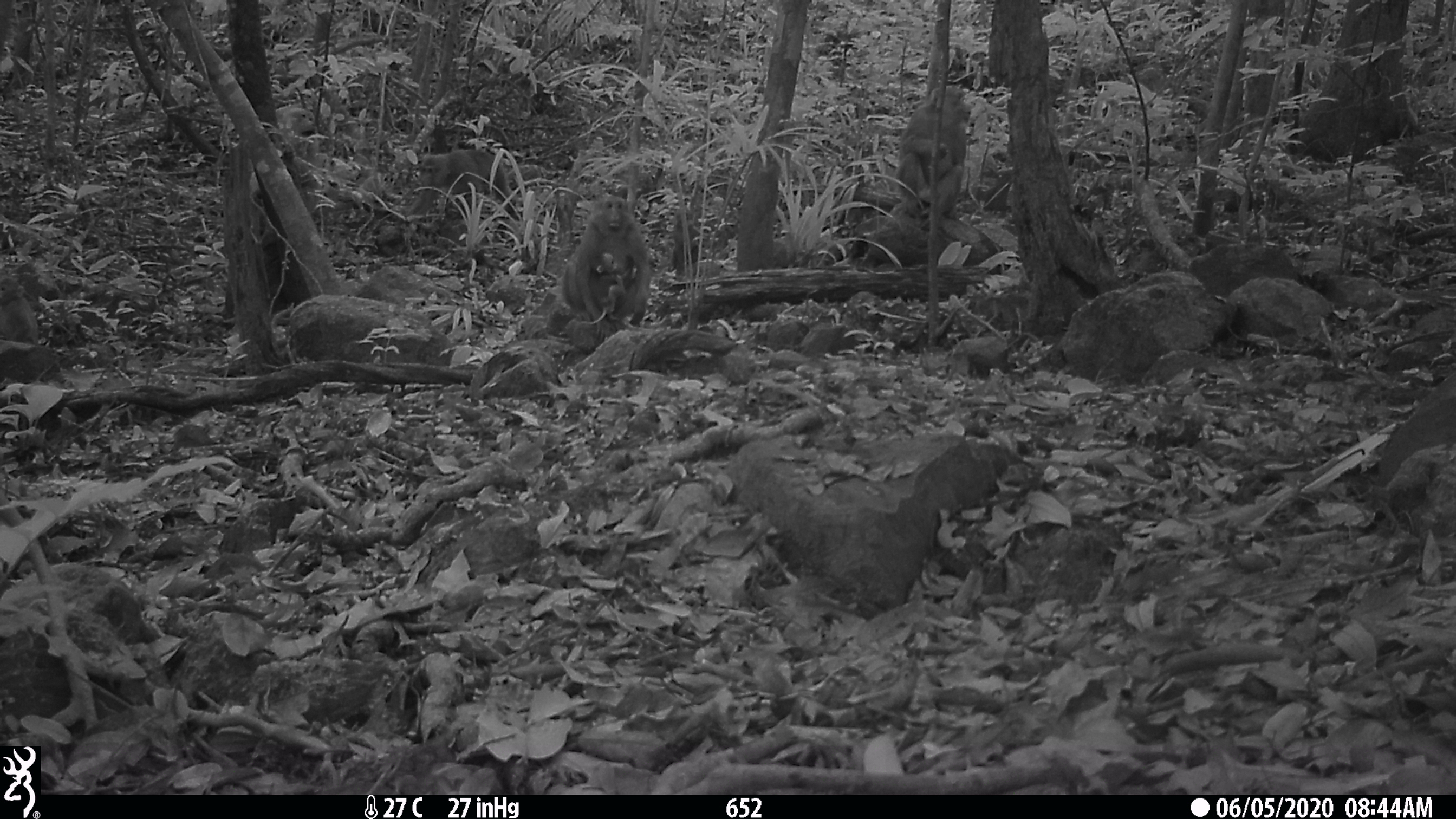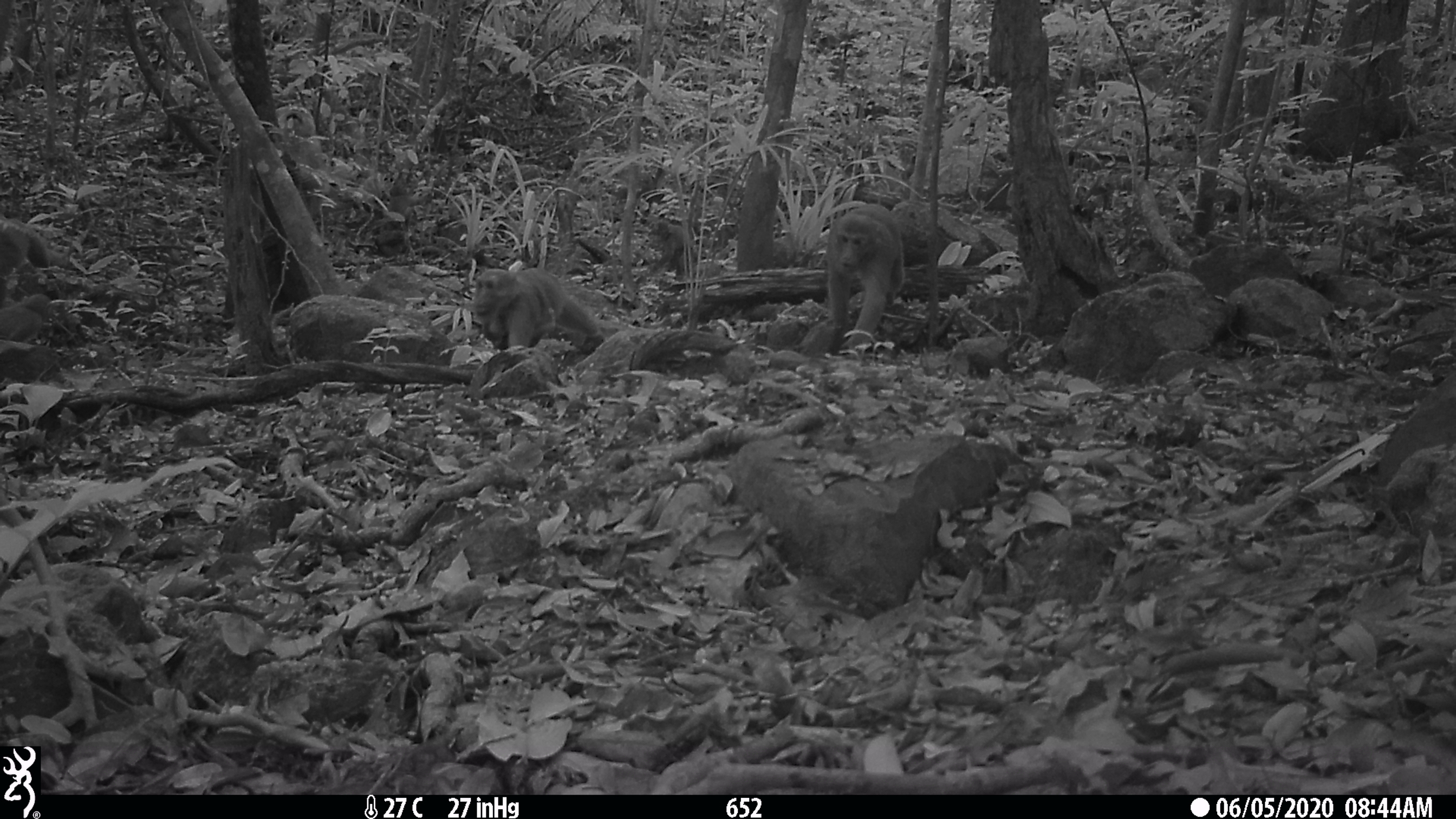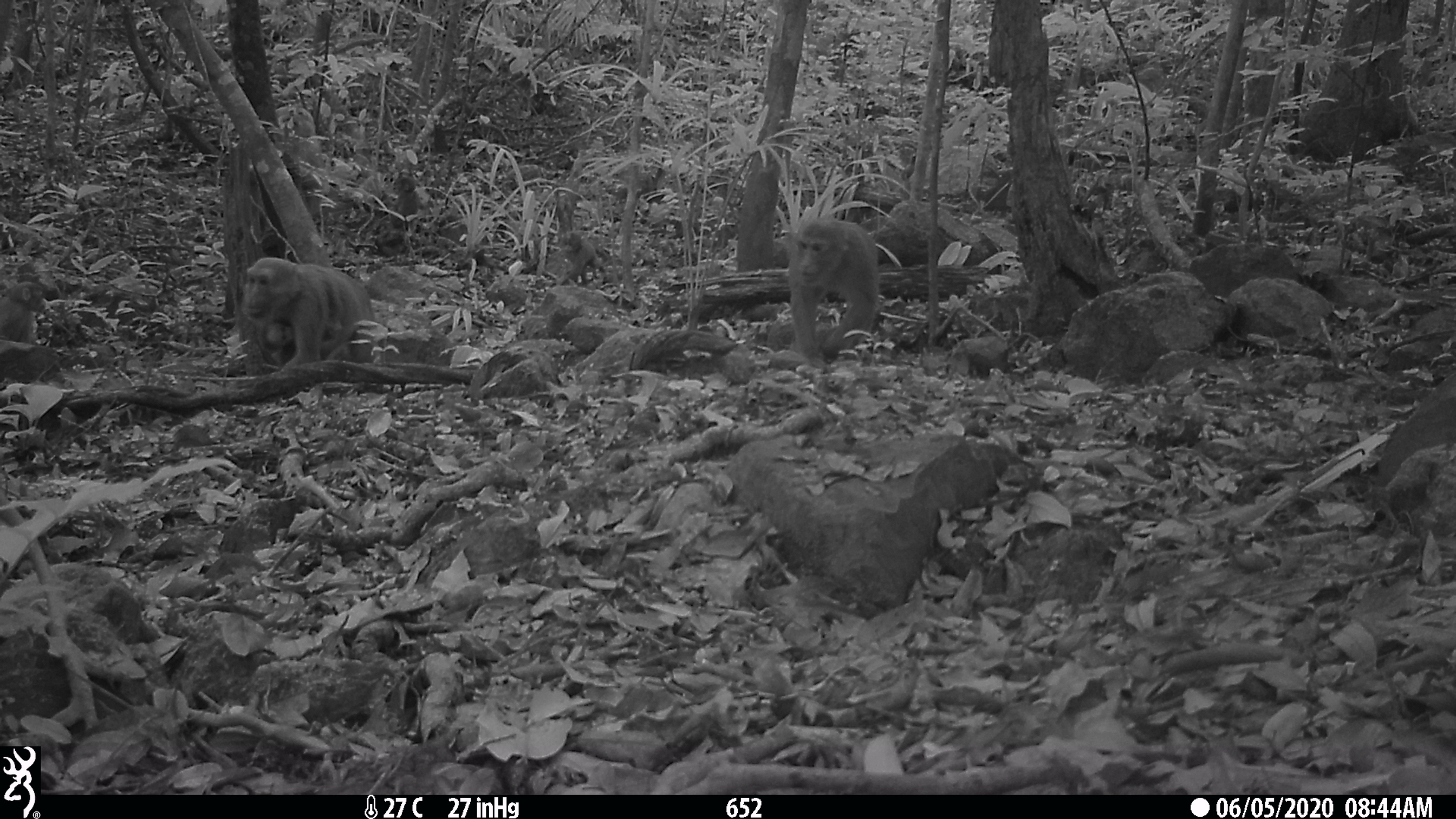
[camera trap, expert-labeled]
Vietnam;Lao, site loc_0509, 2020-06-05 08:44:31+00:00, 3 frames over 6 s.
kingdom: Animalia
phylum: Chordata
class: Mammalia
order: Primates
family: Cercopithecidae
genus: Macaca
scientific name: Macaca arctoides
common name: stump-tailed macaque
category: stump tailed macaque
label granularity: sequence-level